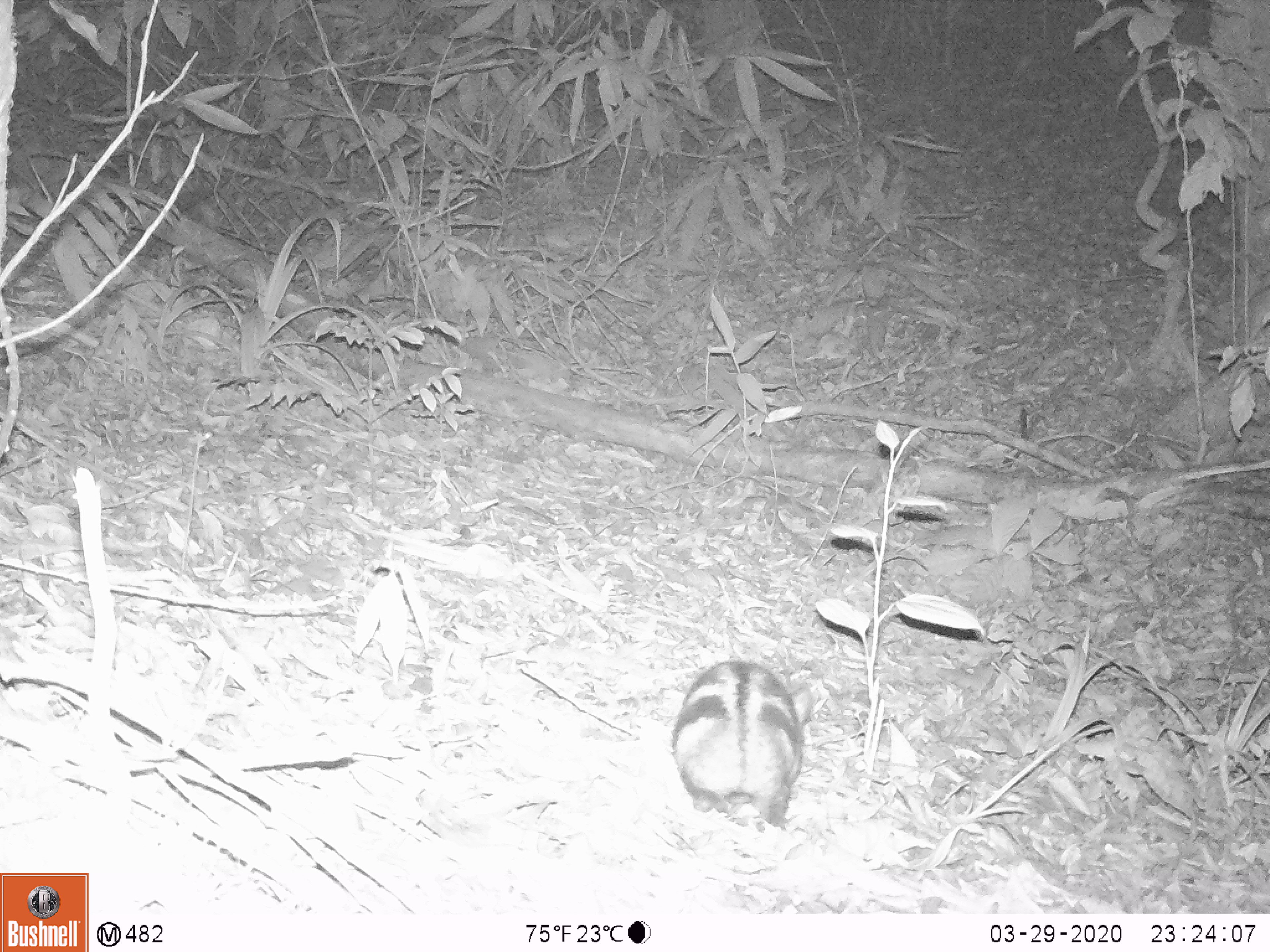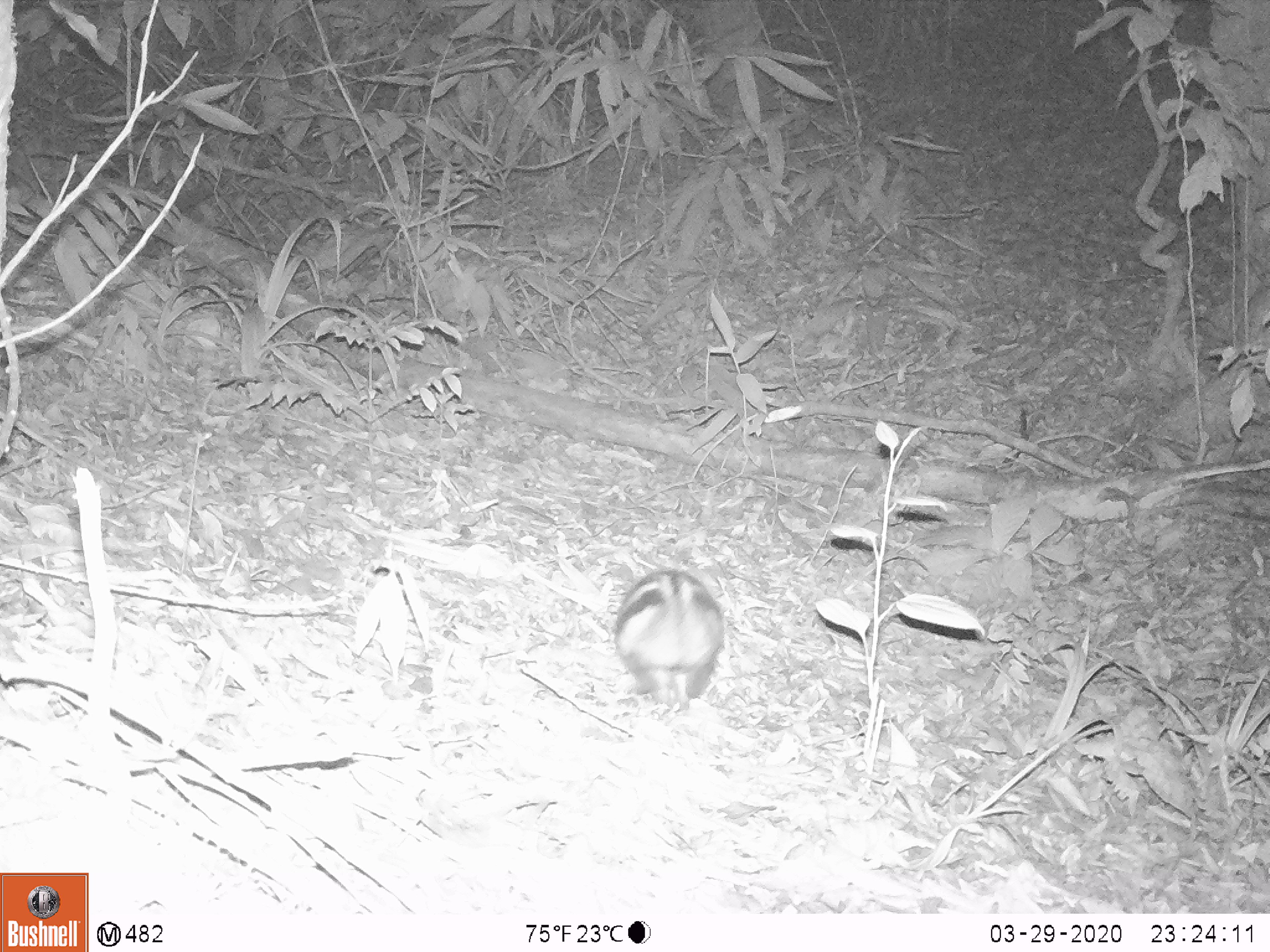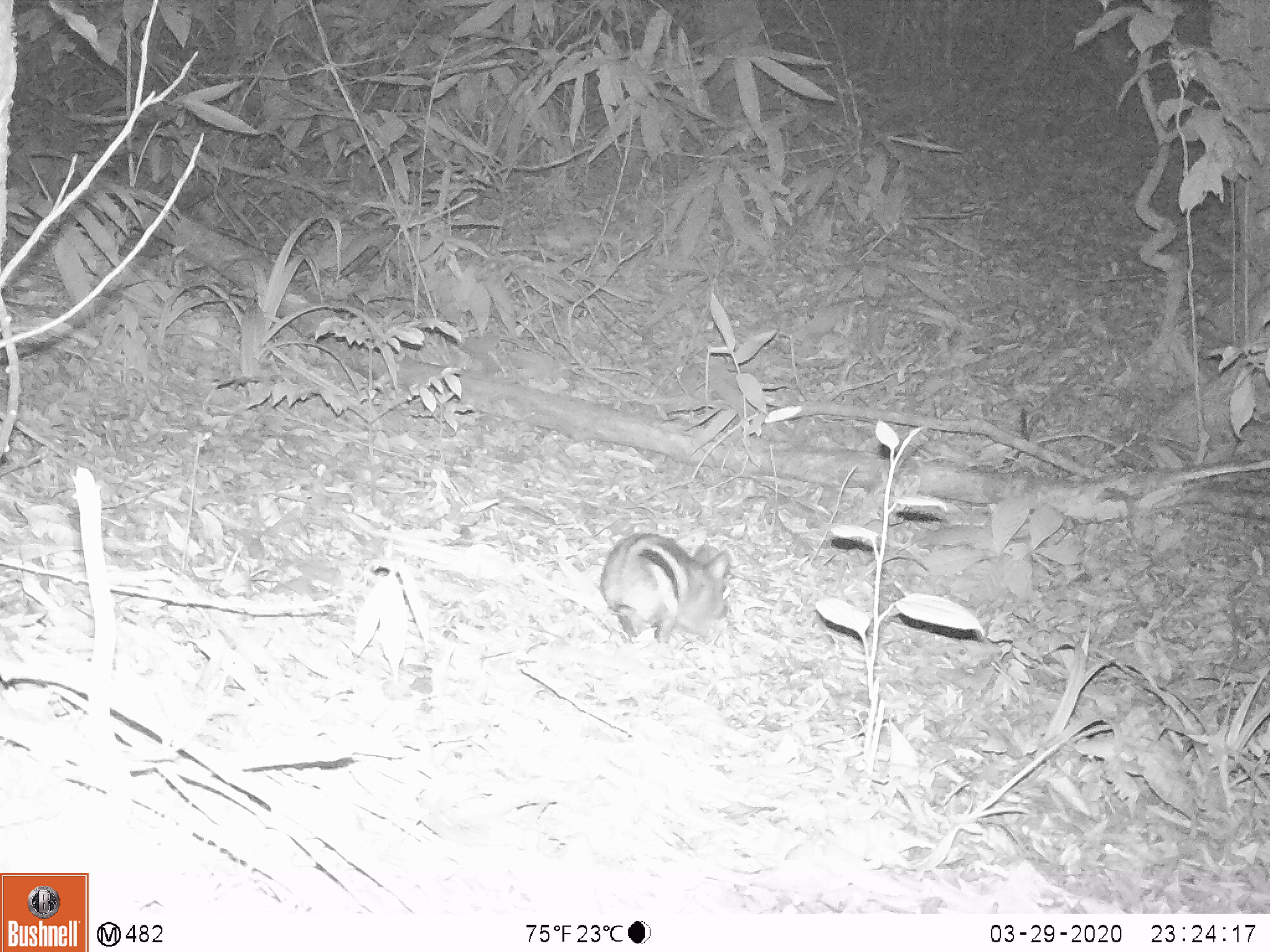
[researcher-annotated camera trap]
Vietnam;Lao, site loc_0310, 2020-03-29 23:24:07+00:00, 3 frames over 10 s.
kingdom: Animalia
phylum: Chordata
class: Mammalia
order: Lagomorpha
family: Leporidae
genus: Nesolagus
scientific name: Nesolagus timminsi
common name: annamite striped rabbit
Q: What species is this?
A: Annamite striped rabbit (Nesolagus timminsi).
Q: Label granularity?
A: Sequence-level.